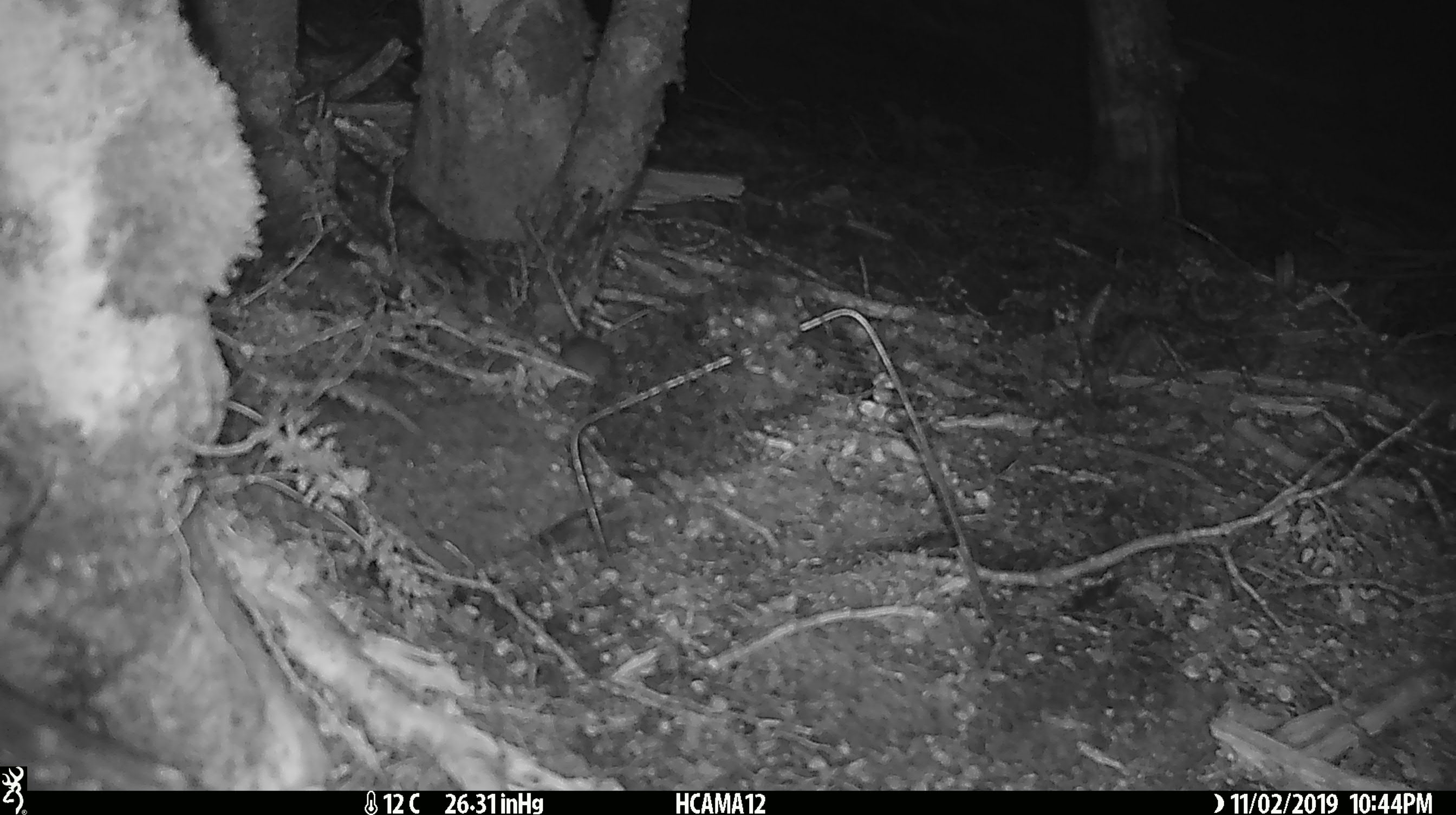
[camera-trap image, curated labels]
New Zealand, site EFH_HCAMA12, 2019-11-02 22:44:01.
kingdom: Animalia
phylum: Chordata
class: Mammalia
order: Rodentia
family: Muridae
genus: Mus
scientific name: Mus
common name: mouse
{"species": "mouse (Mus)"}